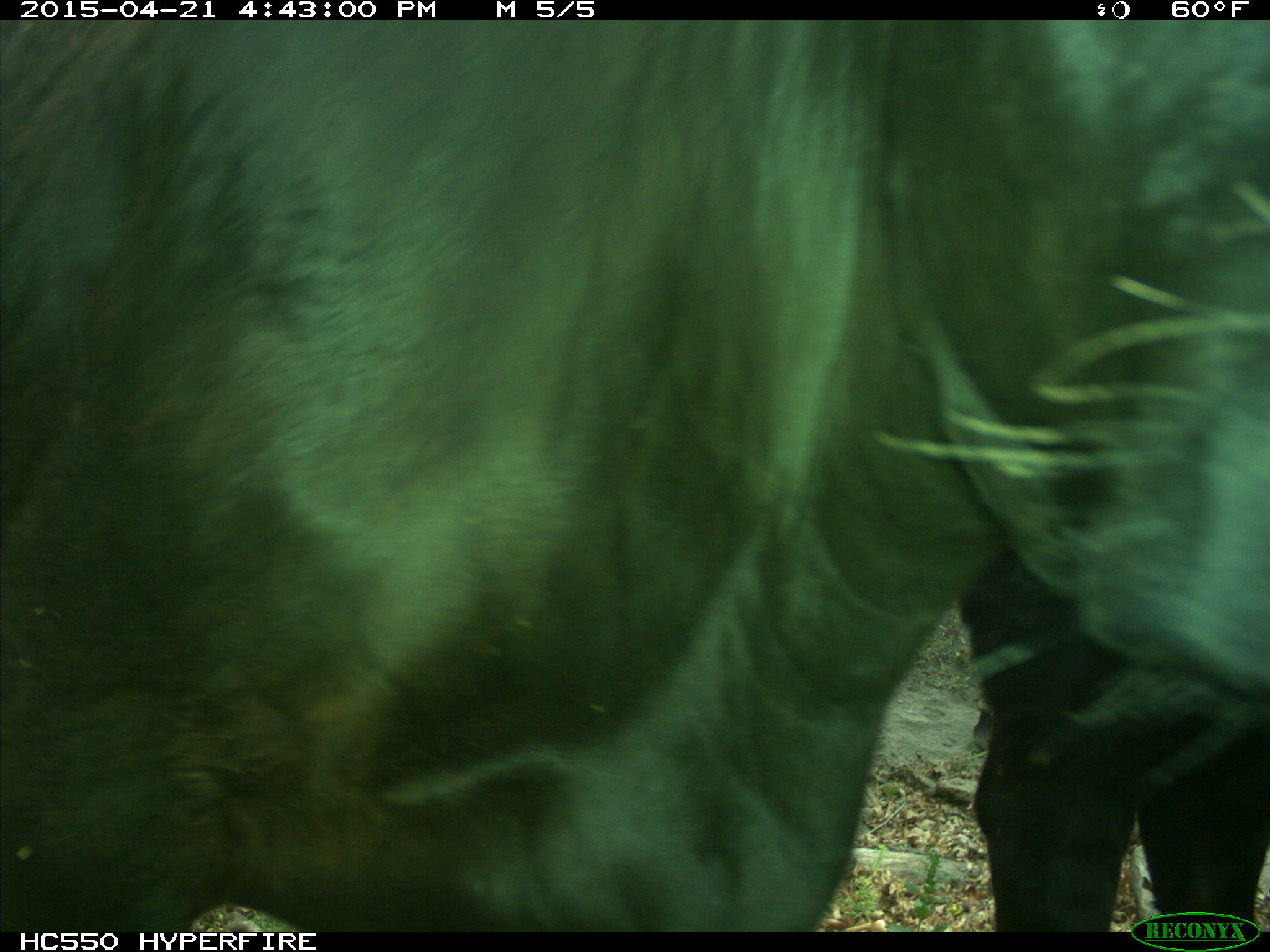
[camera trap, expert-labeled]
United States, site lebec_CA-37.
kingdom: Animalia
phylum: Chordata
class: Mammalia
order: Artiodactyla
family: Bovidae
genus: Bos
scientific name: Bos taurus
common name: domestic cow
Bos taurus (domestic cow).